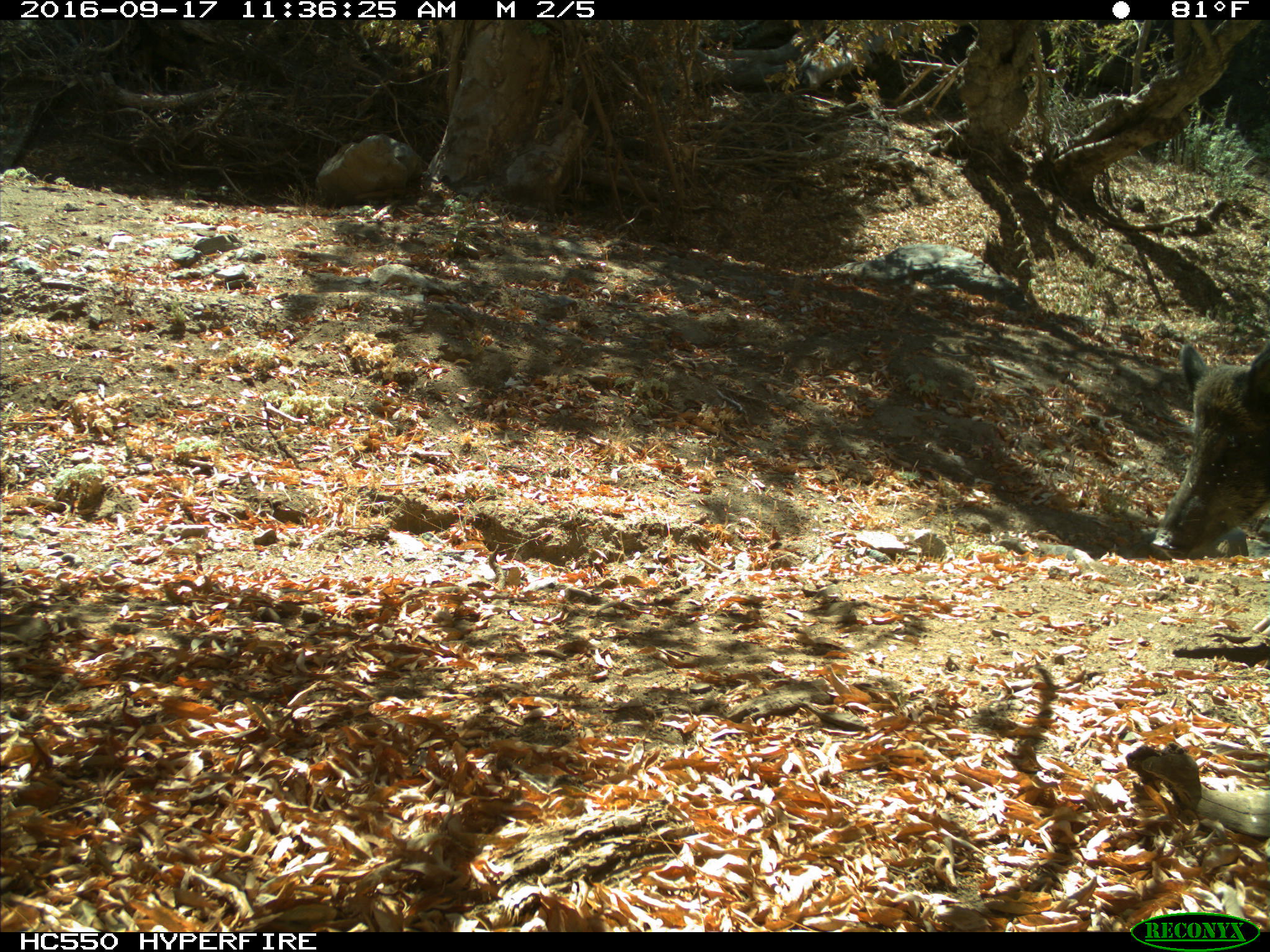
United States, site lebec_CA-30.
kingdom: Animalia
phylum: Chordata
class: Mammalia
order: Artiodactyla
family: Suidae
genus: Sus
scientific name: Sus scrofa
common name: wild boar